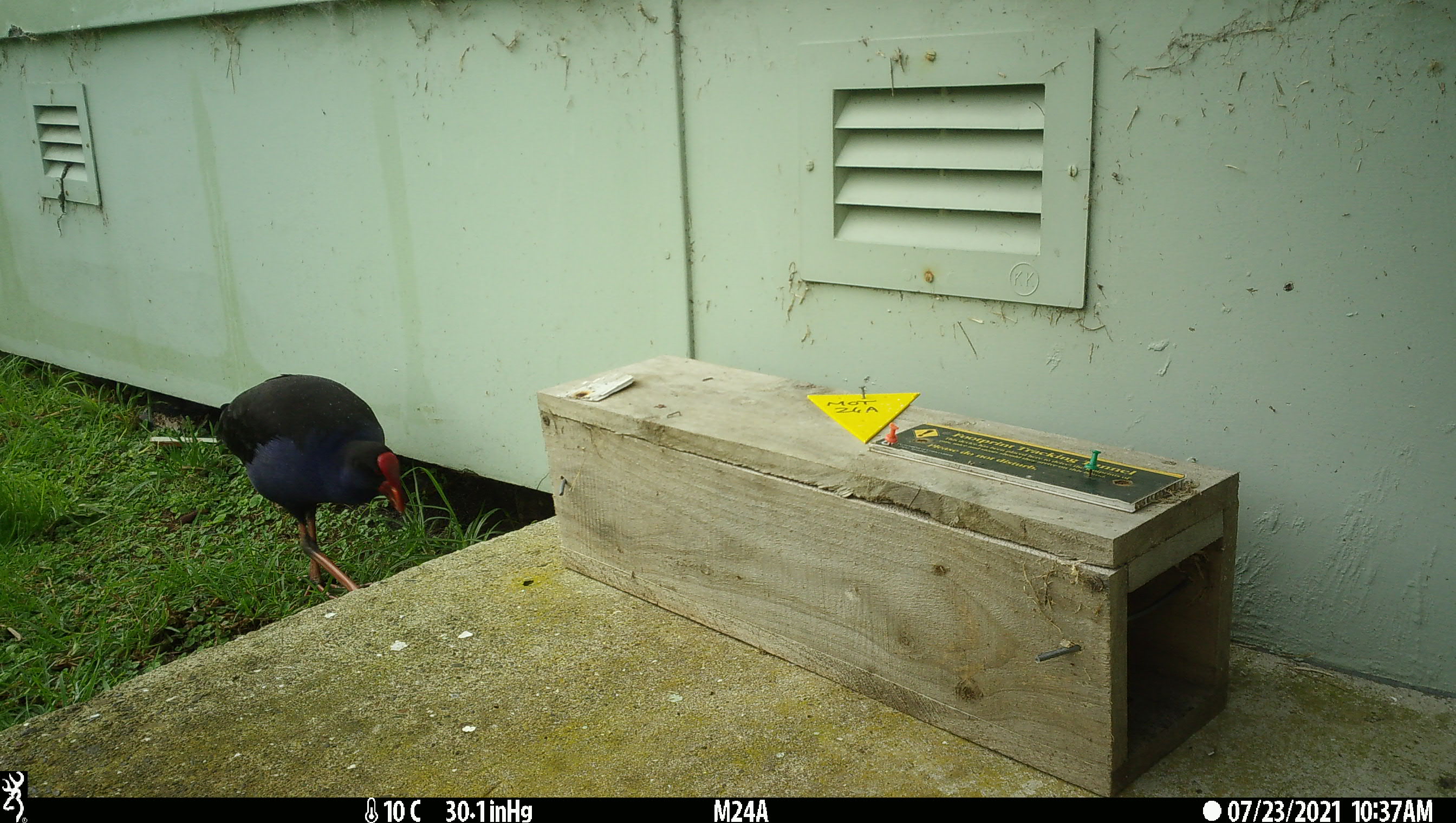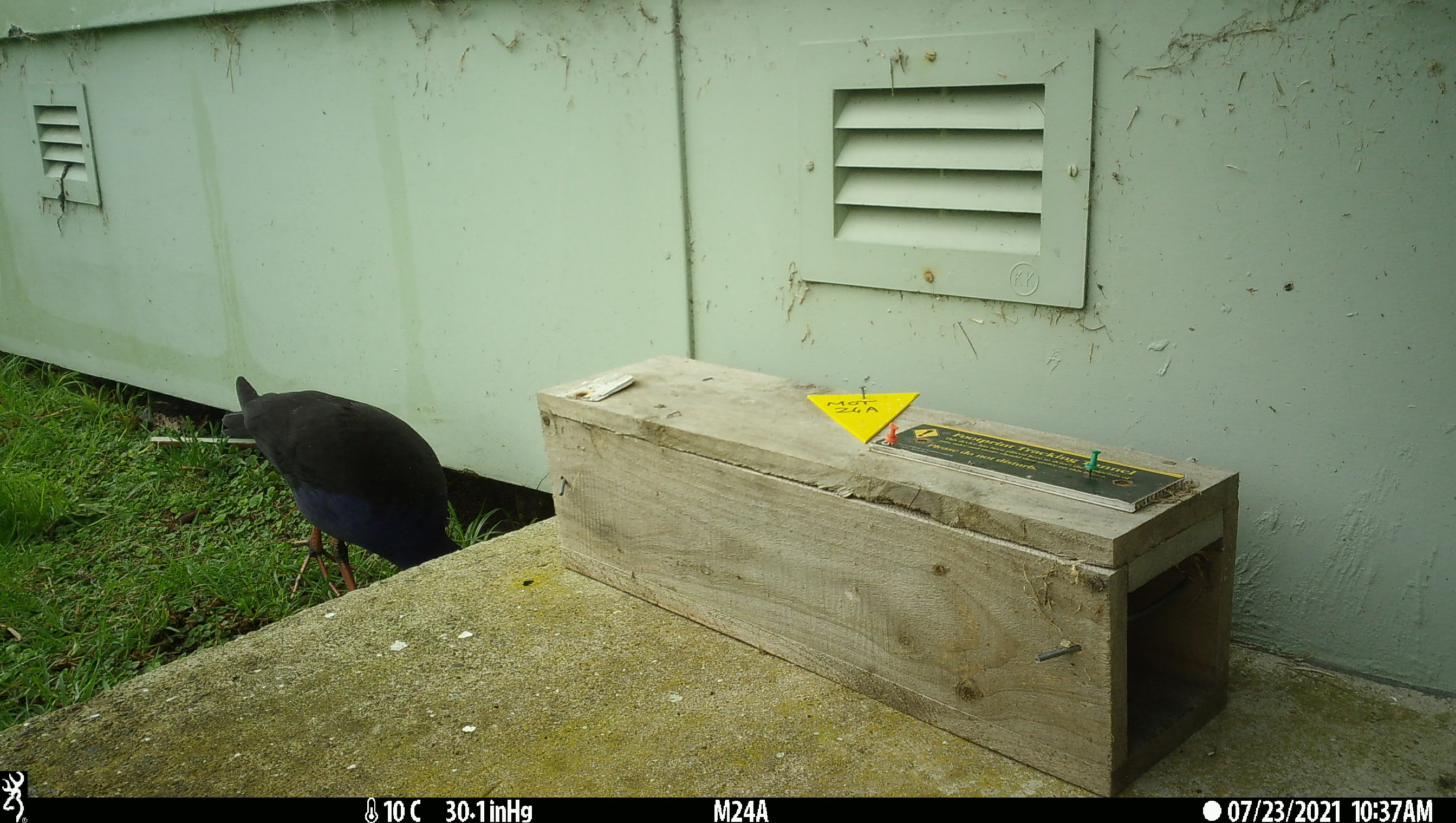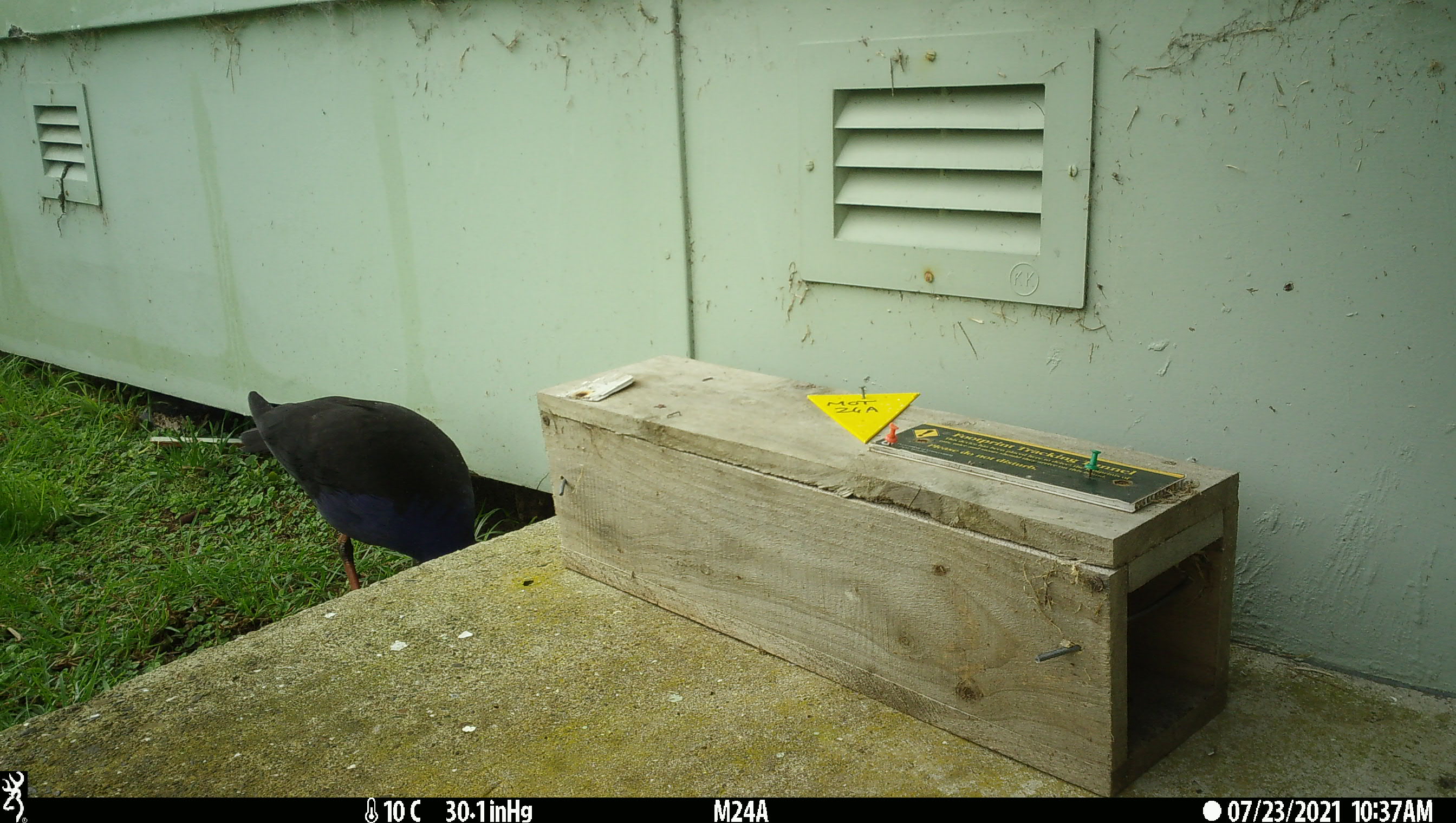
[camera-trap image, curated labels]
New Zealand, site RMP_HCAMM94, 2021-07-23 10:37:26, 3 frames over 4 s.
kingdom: Animalia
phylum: Chordata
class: Aves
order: Gruiformes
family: Rallidae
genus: Porphyrio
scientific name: Porphyrio melanotus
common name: australasian swamphen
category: pukeko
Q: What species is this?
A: Pukeko (australasian swamphen) (Porphyrio melanotus).